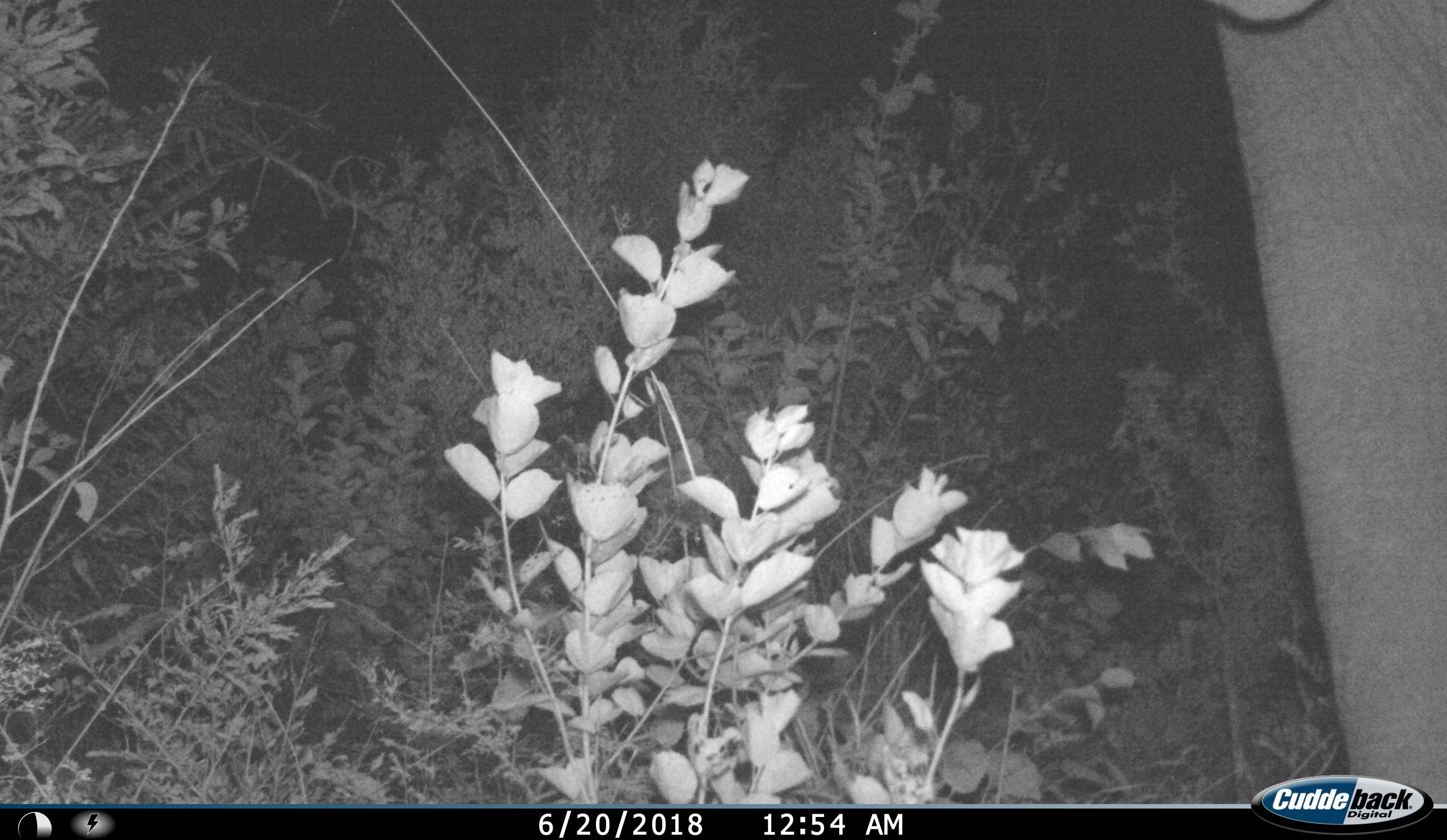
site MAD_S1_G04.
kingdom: Animalia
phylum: Chordata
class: Mammalia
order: Proboscidea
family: Elephantidae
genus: Loxodonta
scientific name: Loxodonta africana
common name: african bush elephant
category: elephant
Elephant (african bush elephant) (Loxodonta africana), count 1. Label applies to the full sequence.